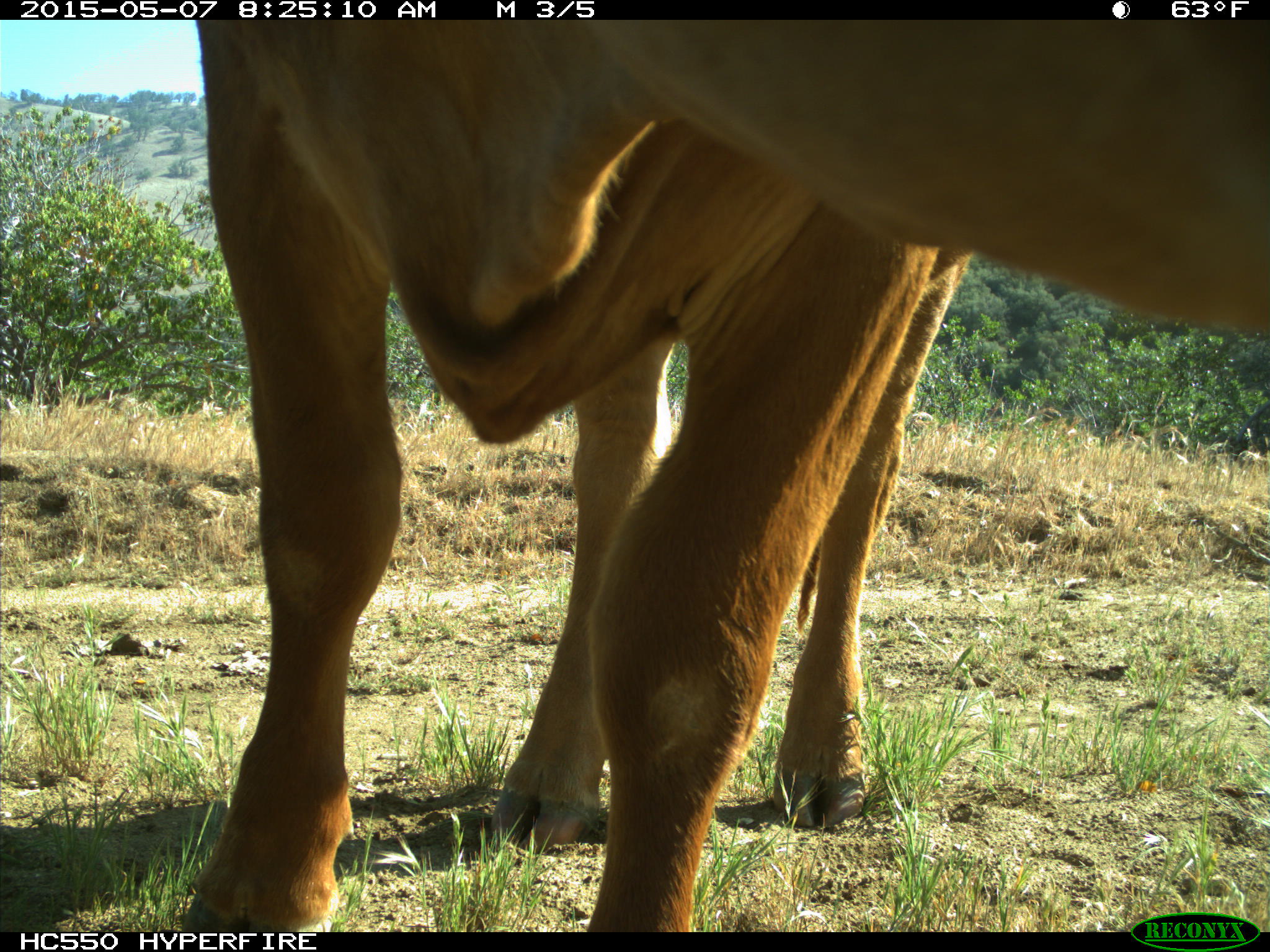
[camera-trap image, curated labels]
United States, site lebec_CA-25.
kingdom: Animalia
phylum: Chordata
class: Mammalia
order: Artiodactyla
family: Bovidae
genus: Bos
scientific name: Bos taurus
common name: domestic cow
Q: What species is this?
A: Bos taurus (domestic cow).